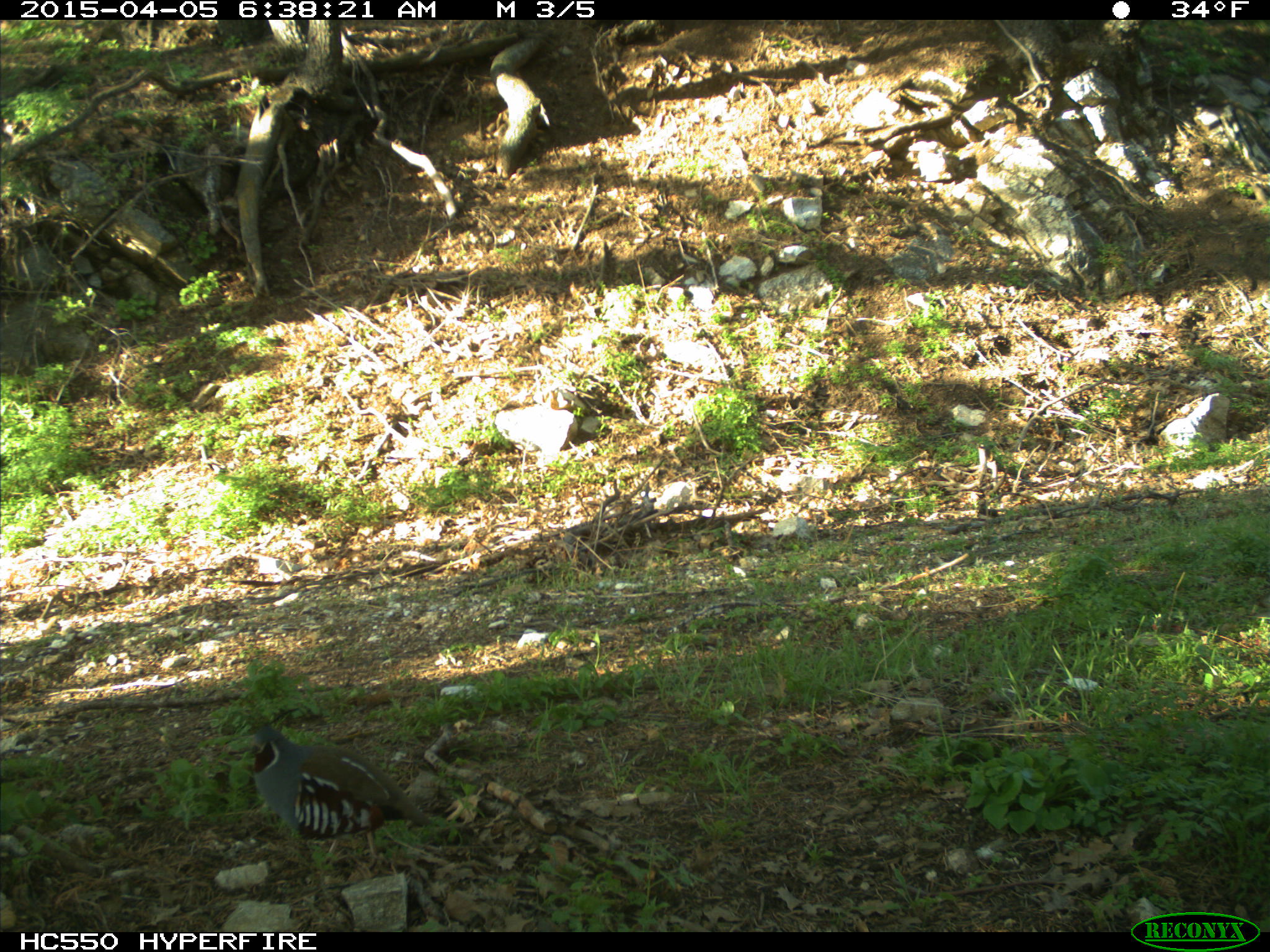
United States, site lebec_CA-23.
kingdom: Animalia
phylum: Chordata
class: Aves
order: Galliformes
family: Odontophoridae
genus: Callipepla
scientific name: Callipepla californica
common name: california quail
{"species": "Callipepla californica (california quail)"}